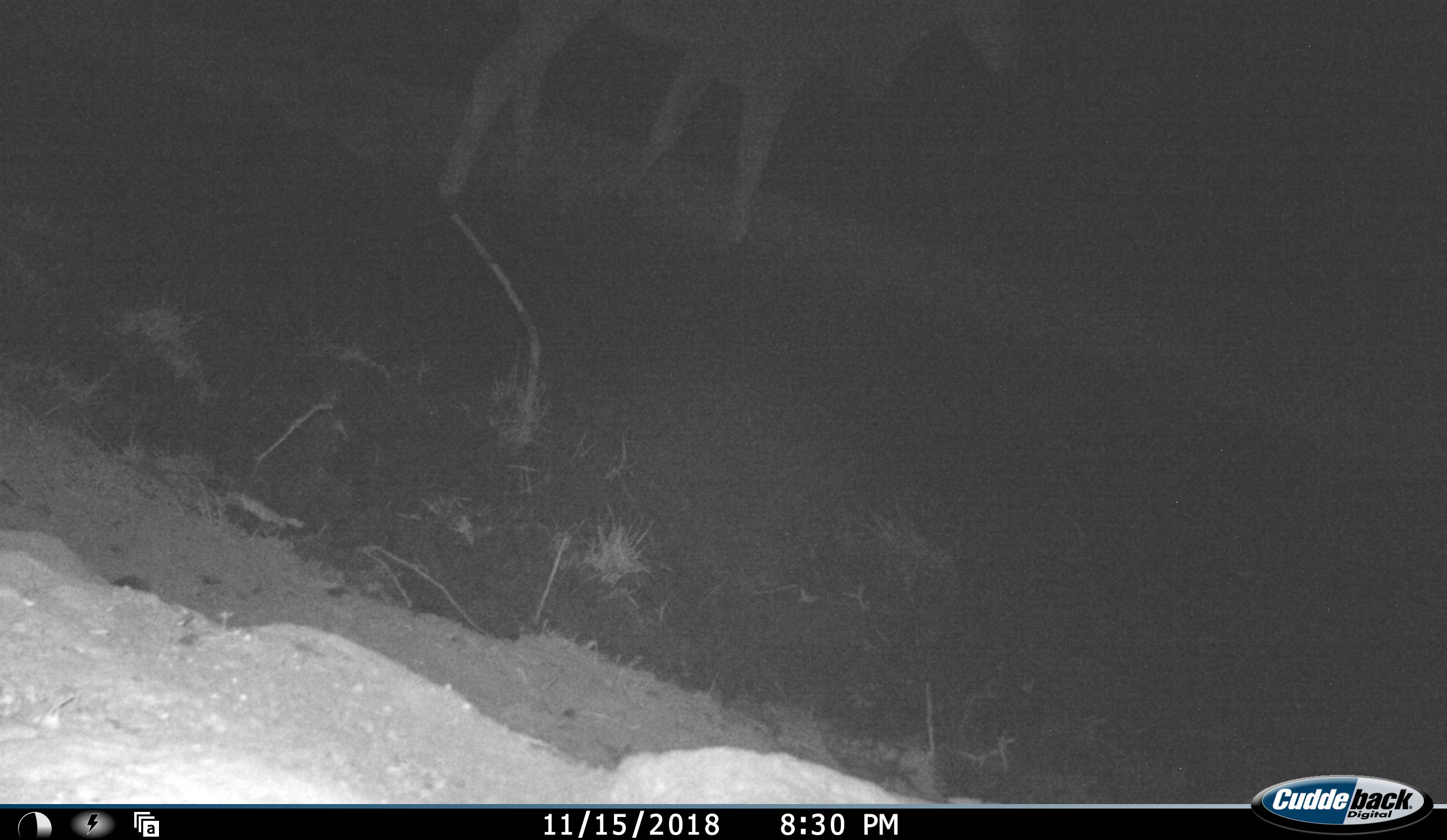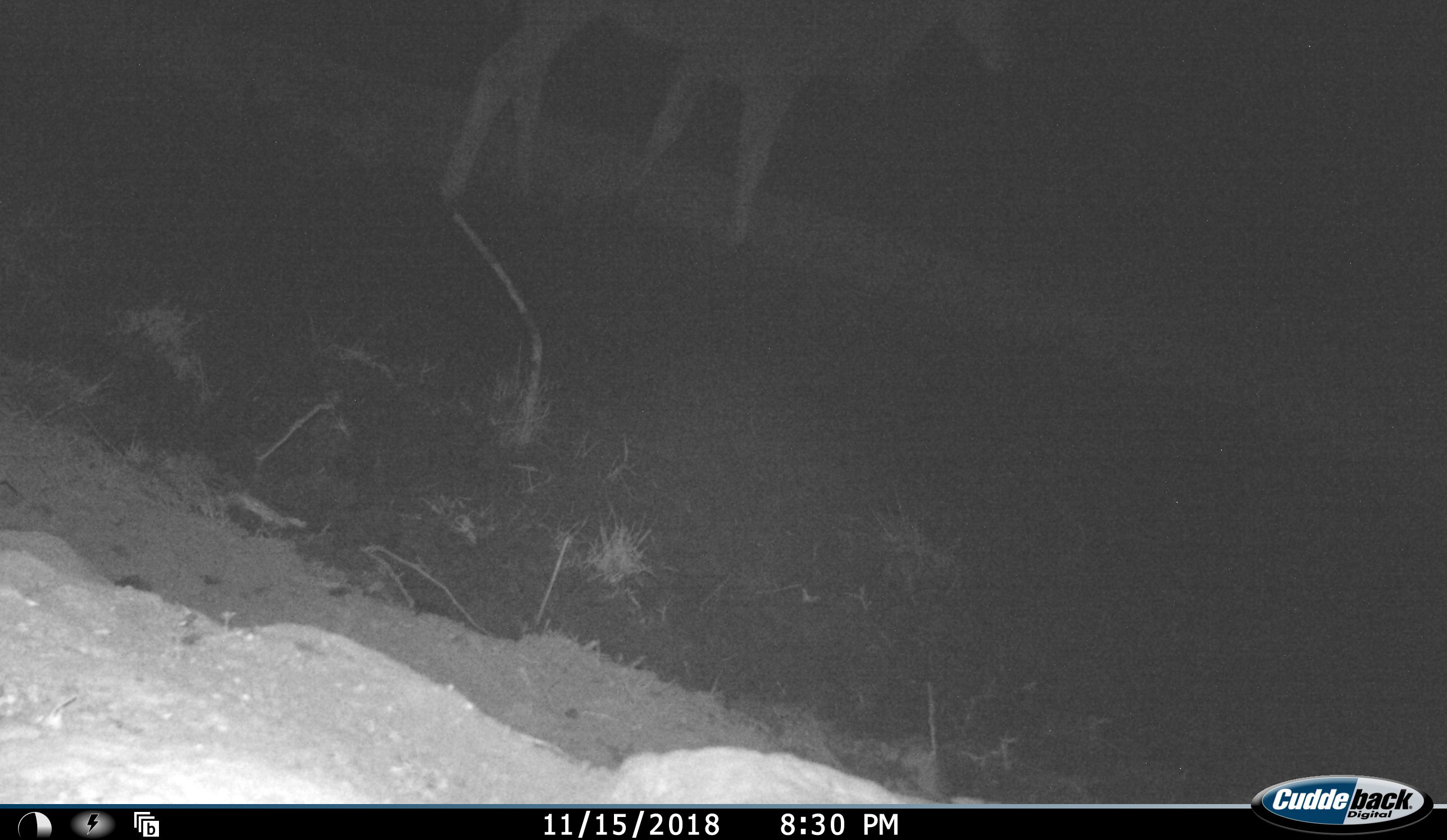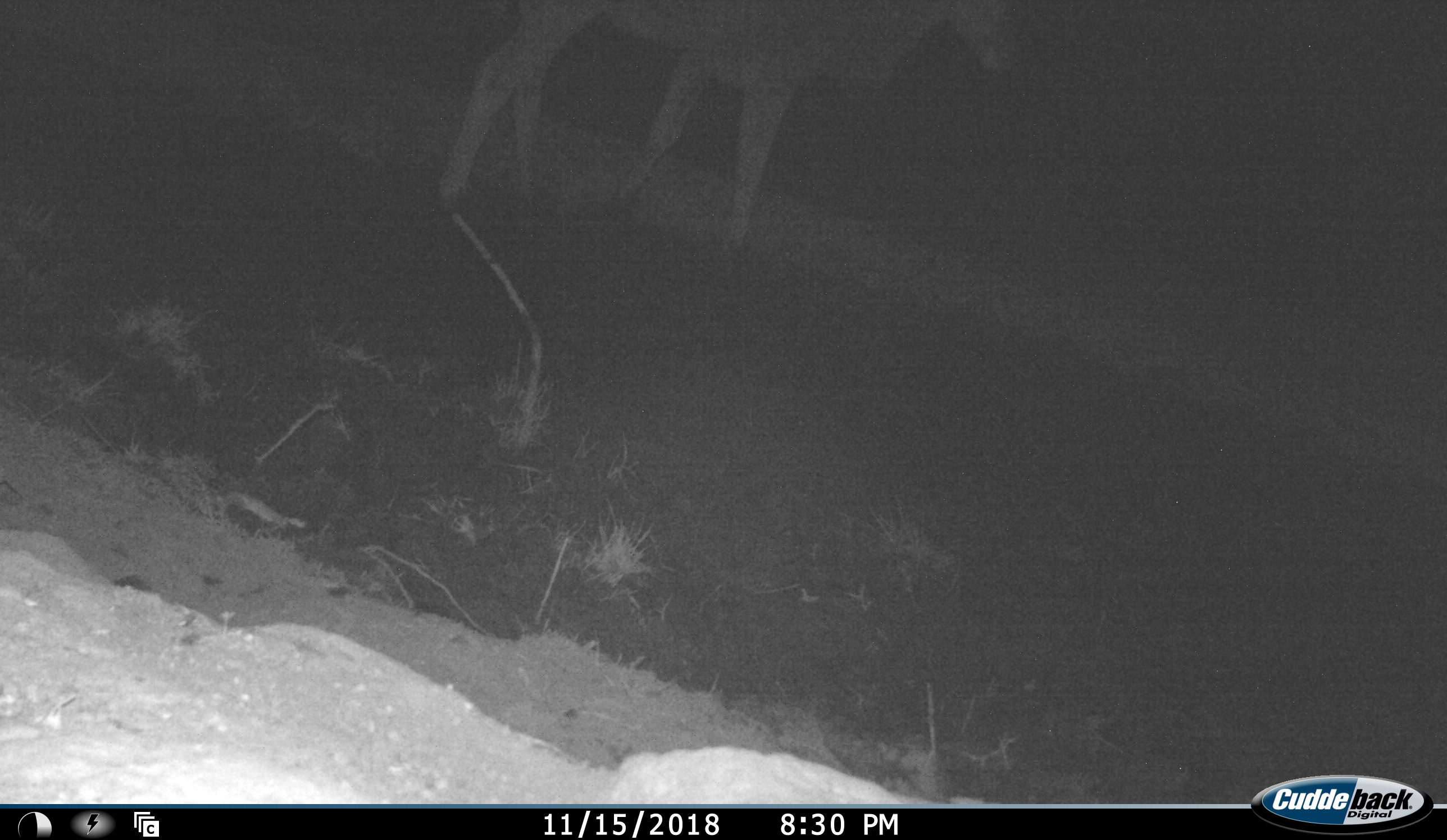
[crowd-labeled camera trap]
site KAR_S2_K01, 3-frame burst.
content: unidentified animal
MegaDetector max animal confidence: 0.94